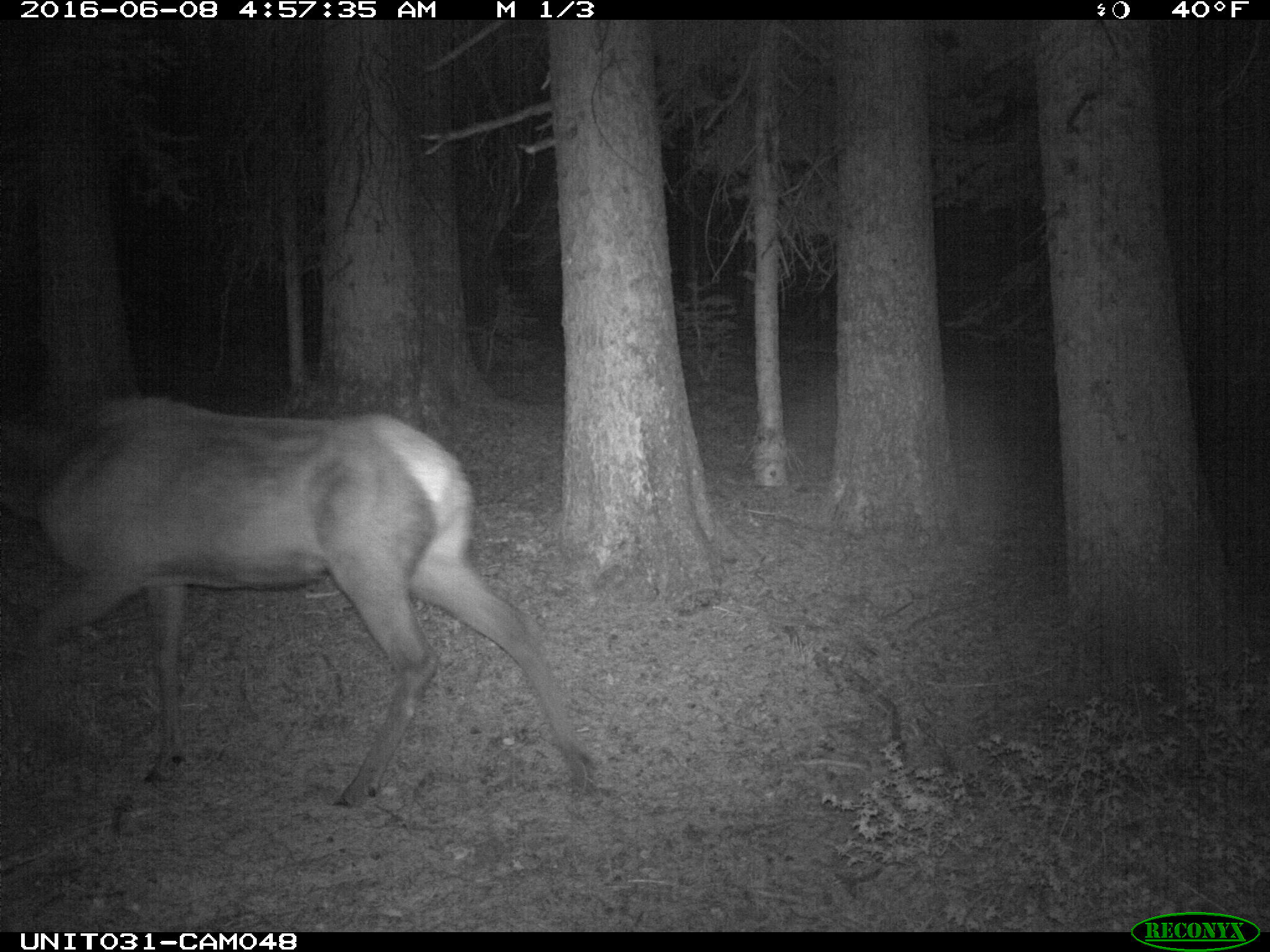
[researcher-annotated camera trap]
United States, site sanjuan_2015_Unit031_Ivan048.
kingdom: Animalia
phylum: Chordata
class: Mammalia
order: Artiodactyla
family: Cervidae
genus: Cervus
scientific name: Cervus elaphus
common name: red deer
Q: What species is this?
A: Cervus elaphus (red deer).